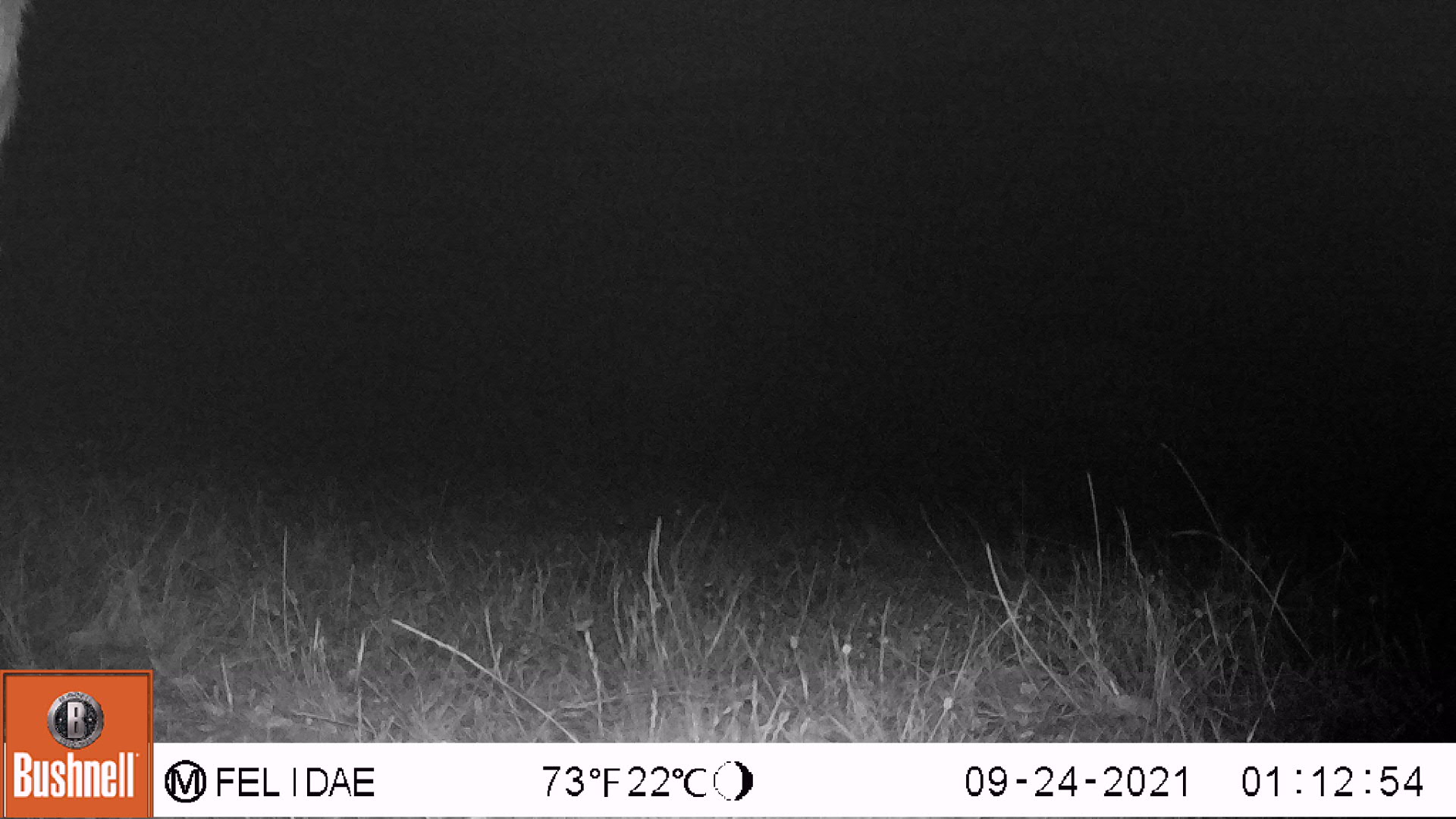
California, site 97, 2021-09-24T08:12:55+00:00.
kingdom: Animalia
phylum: Chordata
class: Mammalia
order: Artiodactyla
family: Cervidae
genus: Odocoileus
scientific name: Odocoileus hemionus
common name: mule deer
Mule deer (Odocoileus hemionus).